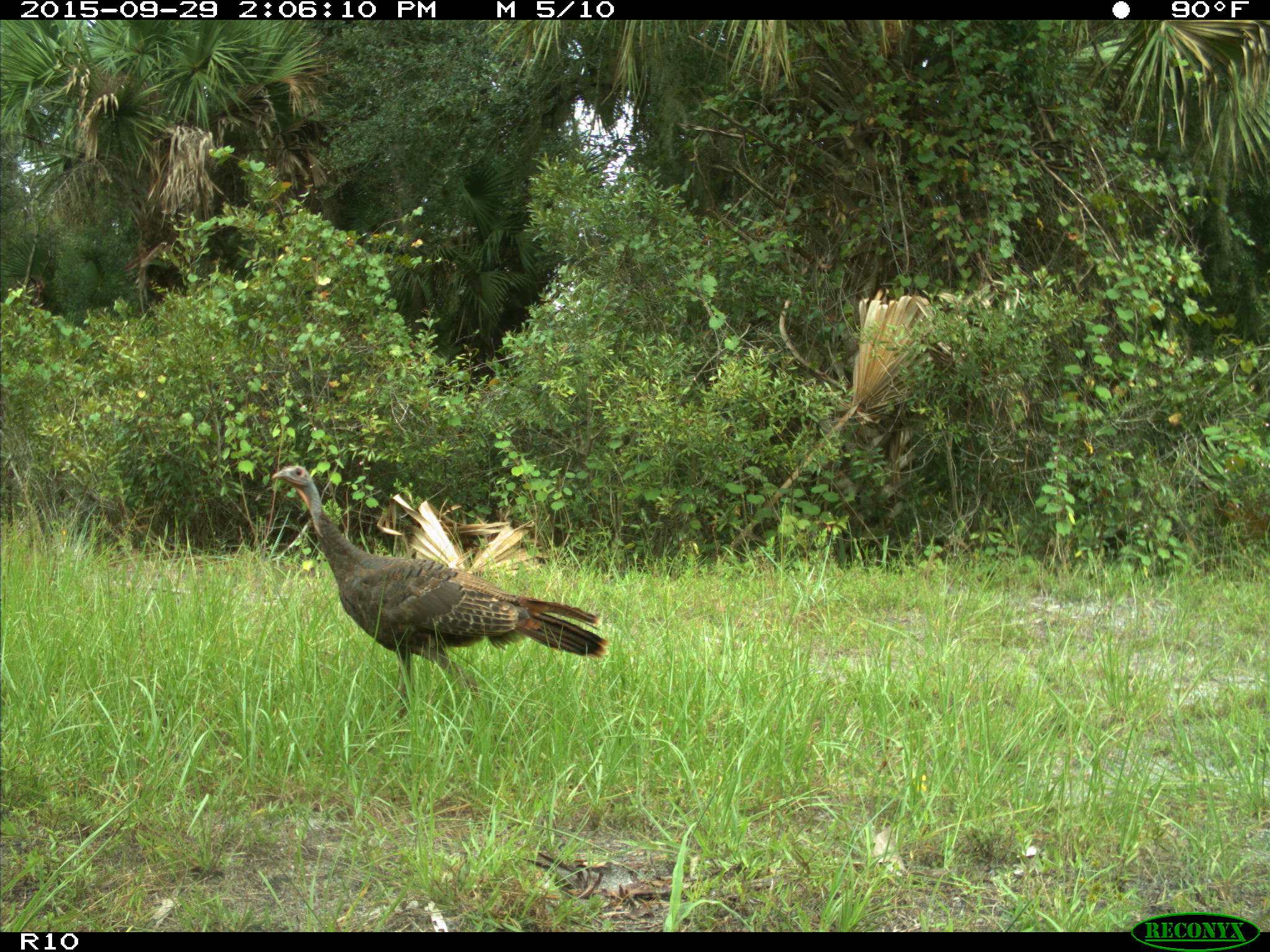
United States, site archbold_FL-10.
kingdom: Animalia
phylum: Chordata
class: Aves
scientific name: Aves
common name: birds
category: unidentified bird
Unidentified bird (birds) (Aves).